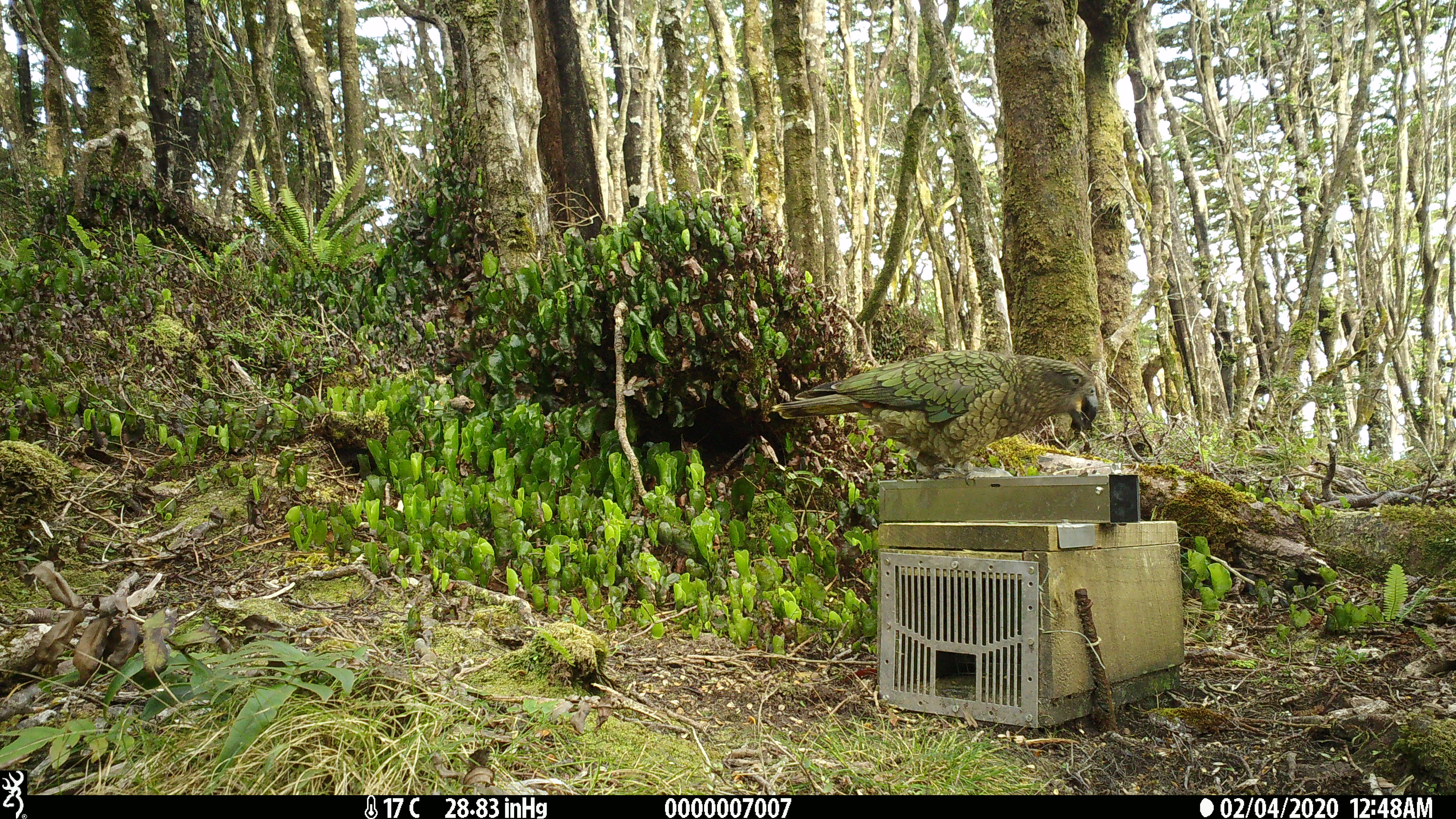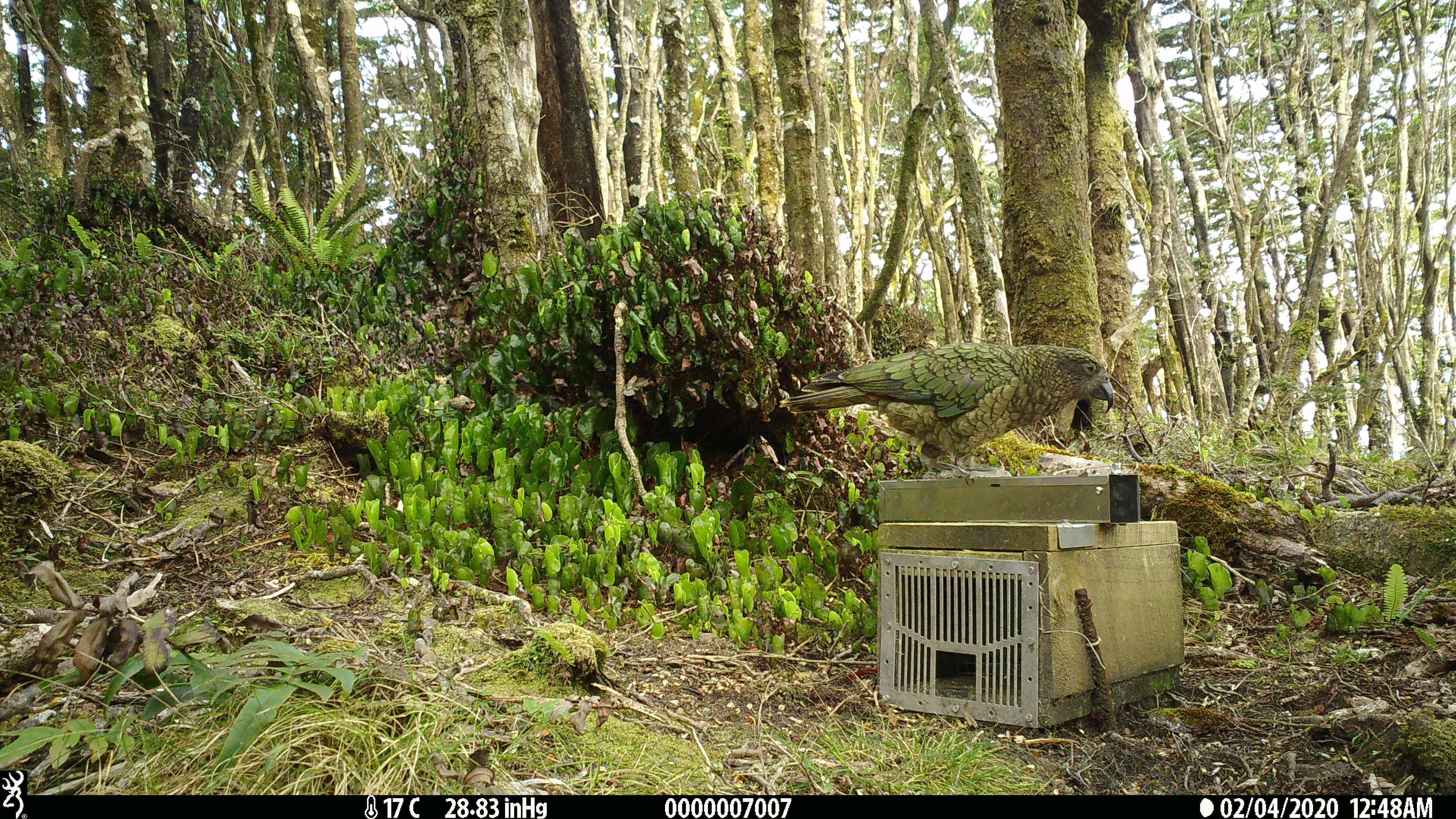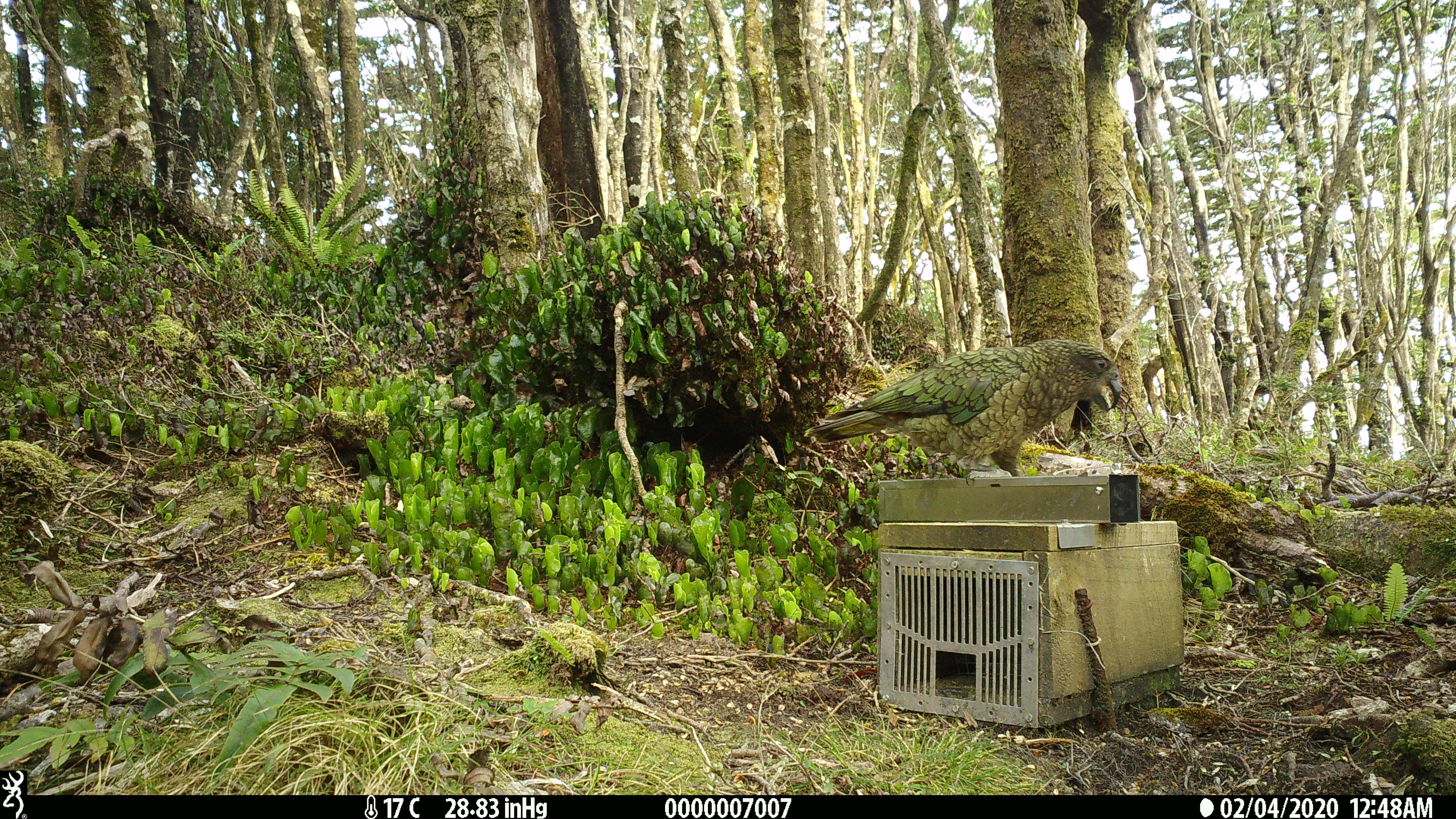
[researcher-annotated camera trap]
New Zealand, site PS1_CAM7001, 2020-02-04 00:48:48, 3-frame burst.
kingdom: Animalia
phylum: Chordata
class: Aves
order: Psittaciformes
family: Strigopidae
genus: Nestor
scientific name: Nestor notabilis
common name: kea